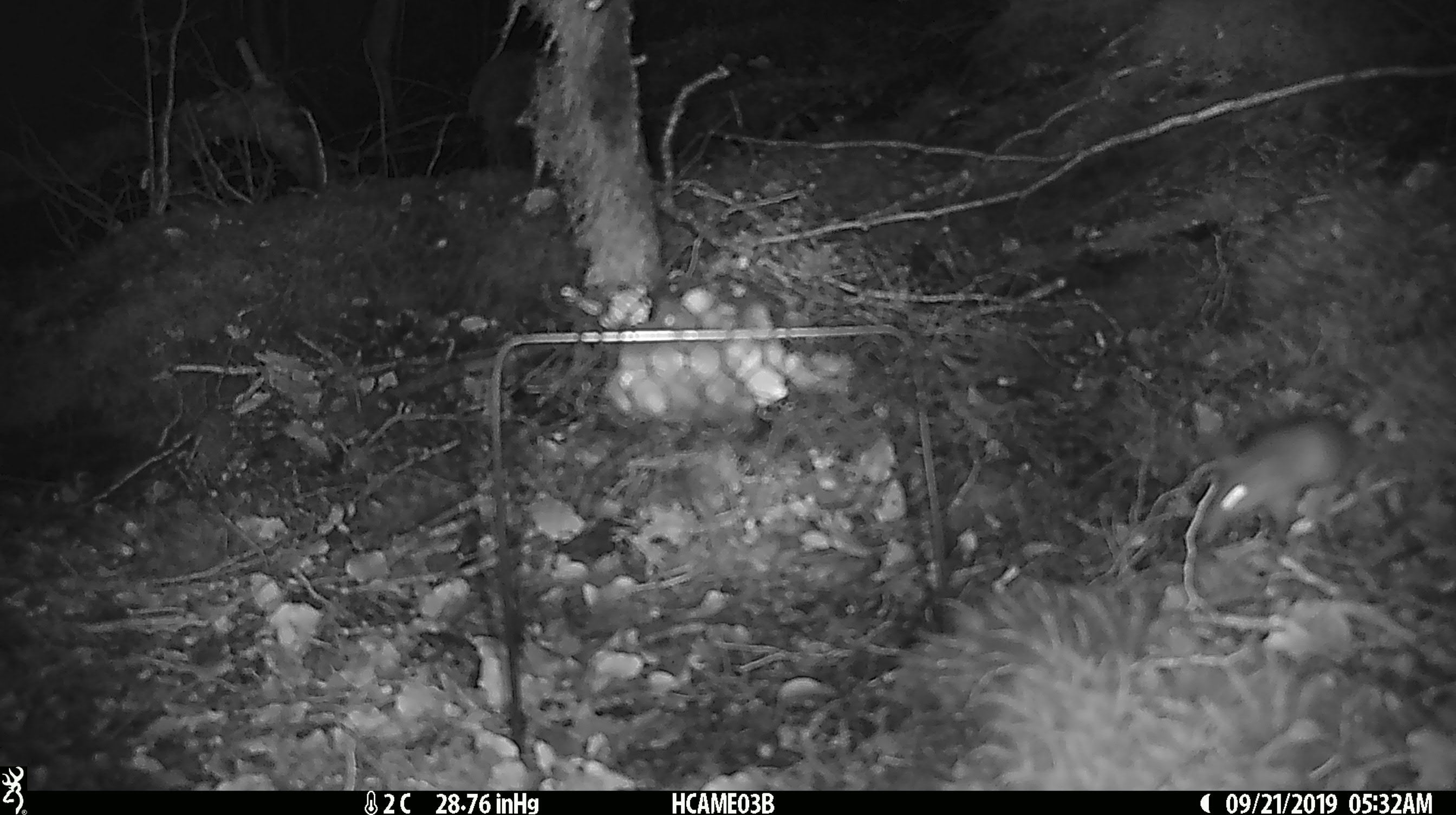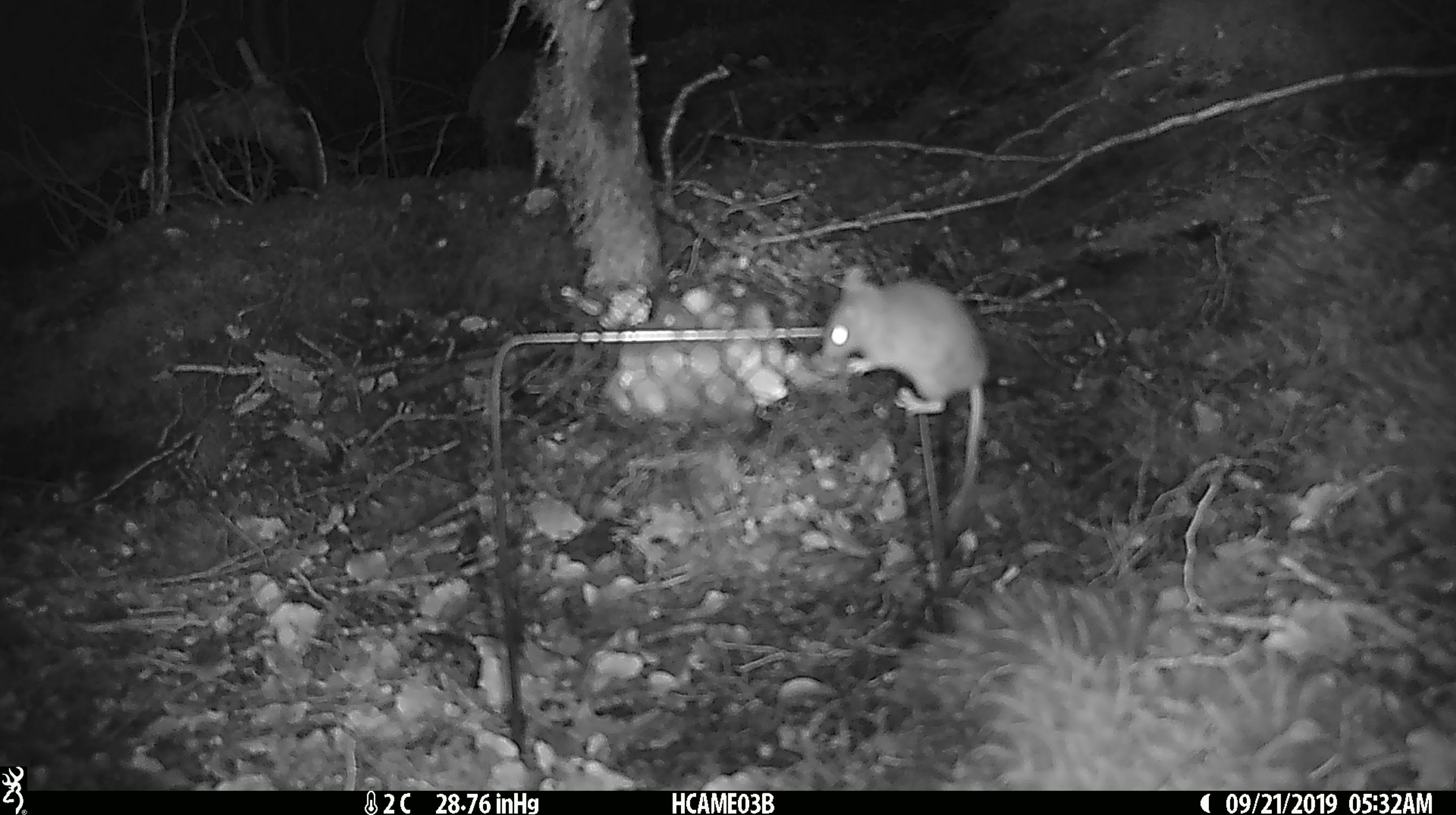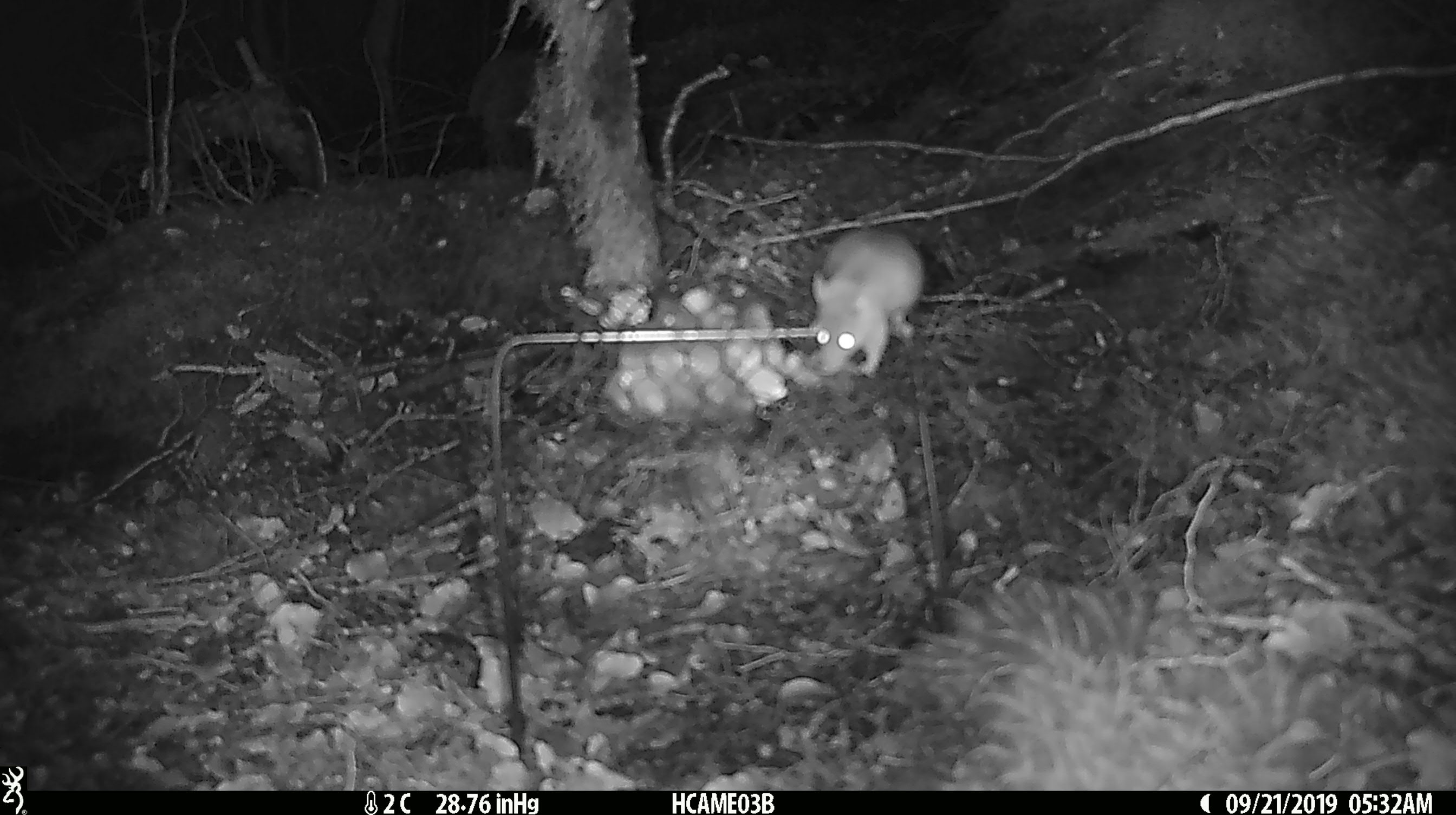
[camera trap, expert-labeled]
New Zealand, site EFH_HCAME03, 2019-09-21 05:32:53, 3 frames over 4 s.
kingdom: Animalia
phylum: Chordata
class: Mammalia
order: Rodentia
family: Muridae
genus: Mus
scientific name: Mus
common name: mouse